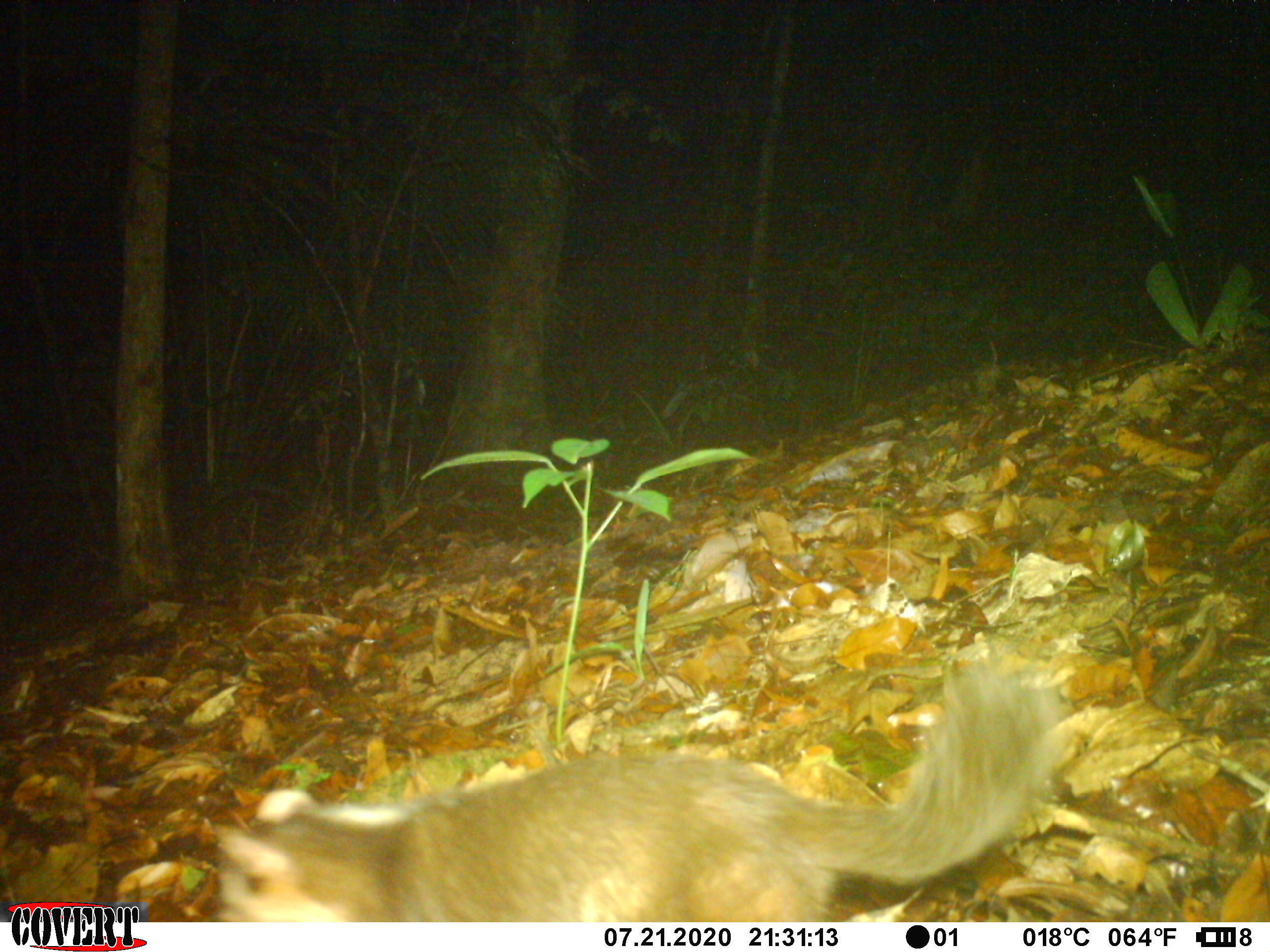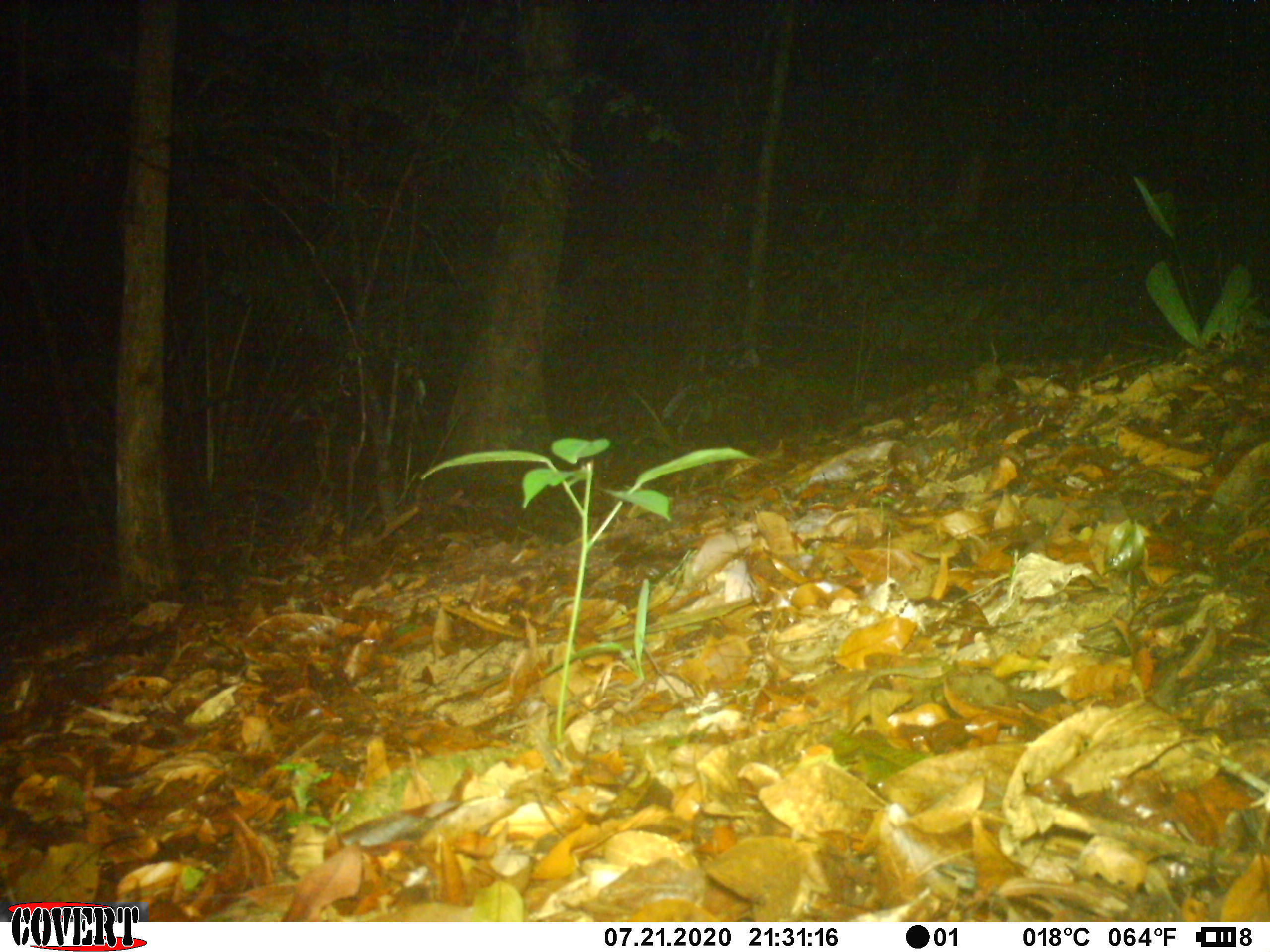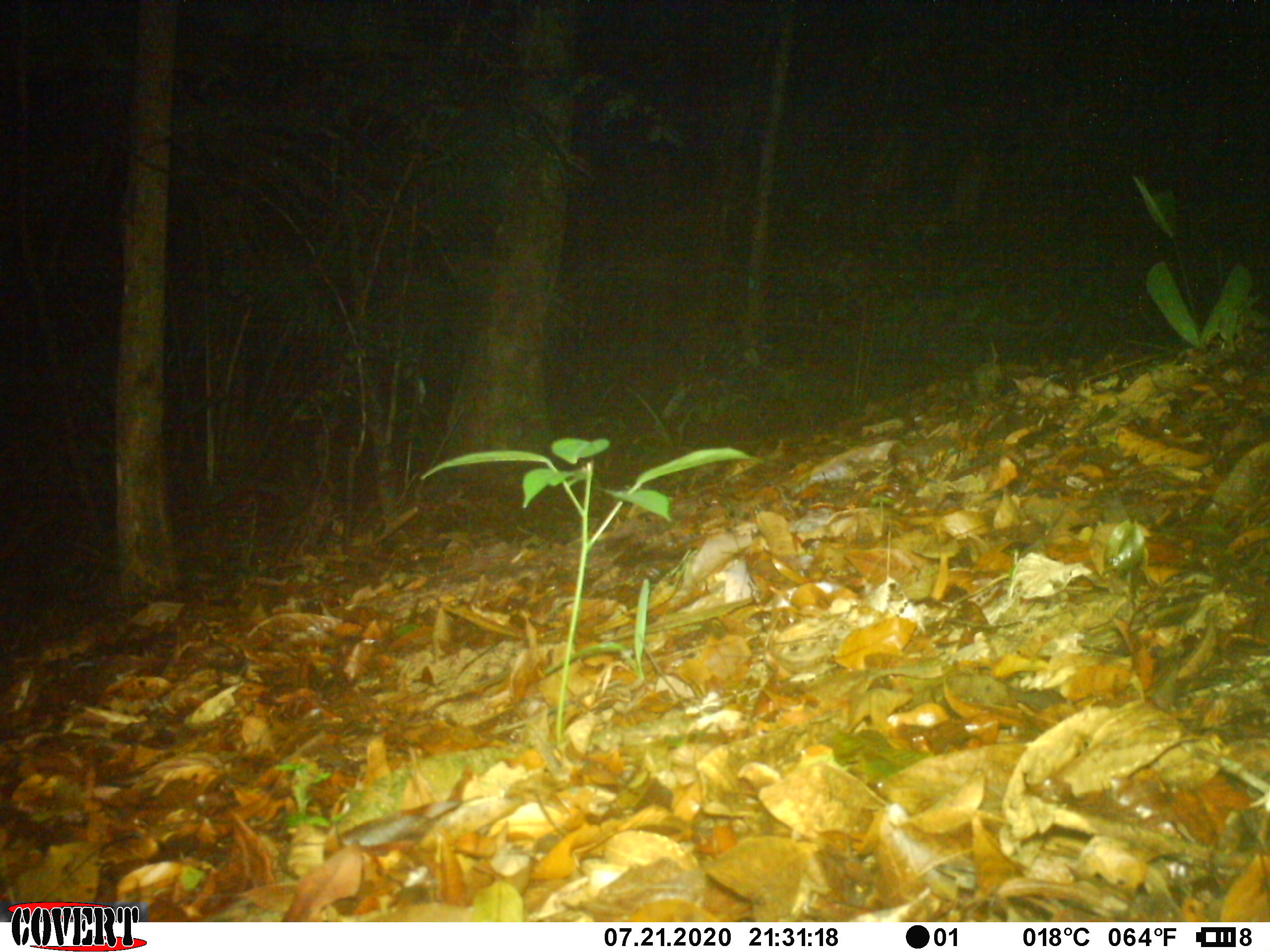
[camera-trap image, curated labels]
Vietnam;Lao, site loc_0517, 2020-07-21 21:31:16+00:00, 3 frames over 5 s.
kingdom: Animalia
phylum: Chordata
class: Mammalia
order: Carnivora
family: Mustelidae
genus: Melogale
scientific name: Melogale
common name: ferret badger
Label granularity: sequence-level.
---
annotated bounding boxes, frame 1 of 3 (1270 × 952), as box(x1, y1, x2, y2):
ferret badger: box(201, 643, 1085, 921)